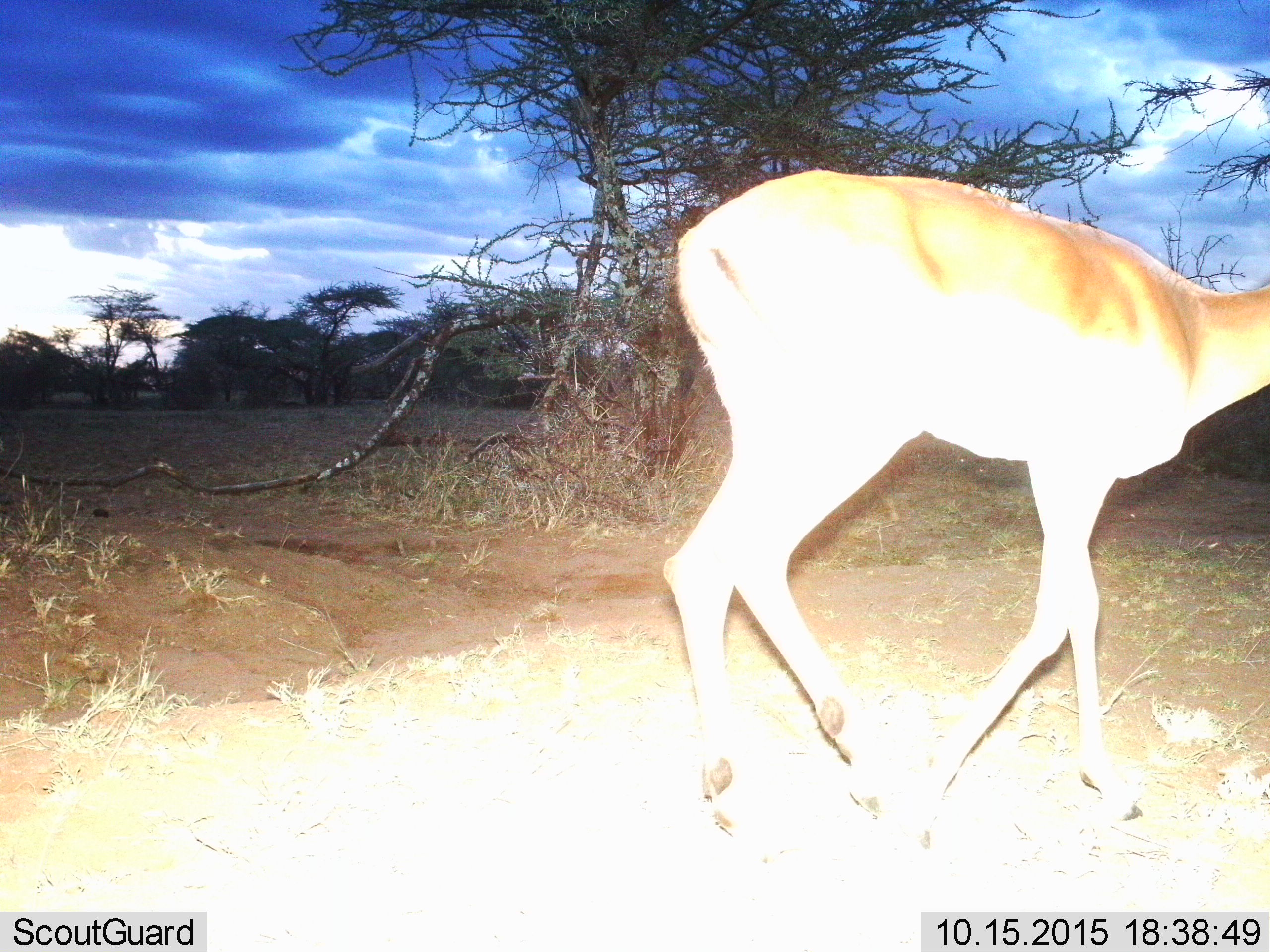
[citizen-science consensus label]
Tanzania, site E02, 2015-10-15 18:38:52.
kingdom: Animalia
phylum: Chordata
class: Mammalia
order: Artiodactyla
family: Bovidae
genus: Aepyceros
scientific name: Aepyceros melampus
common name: impala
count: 1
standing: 0%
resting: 0%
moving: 100%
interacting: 0%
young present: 0%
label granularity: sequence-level